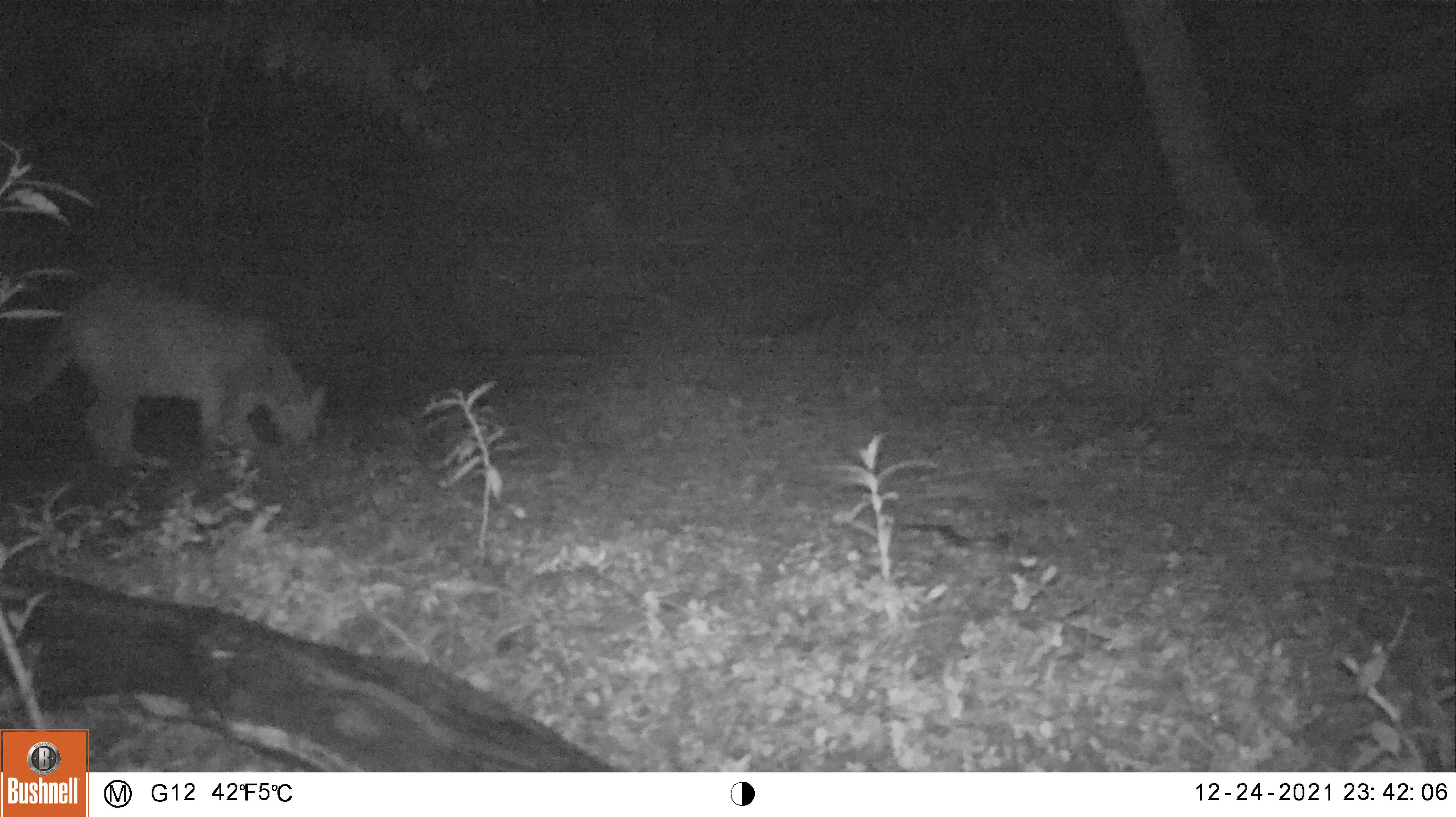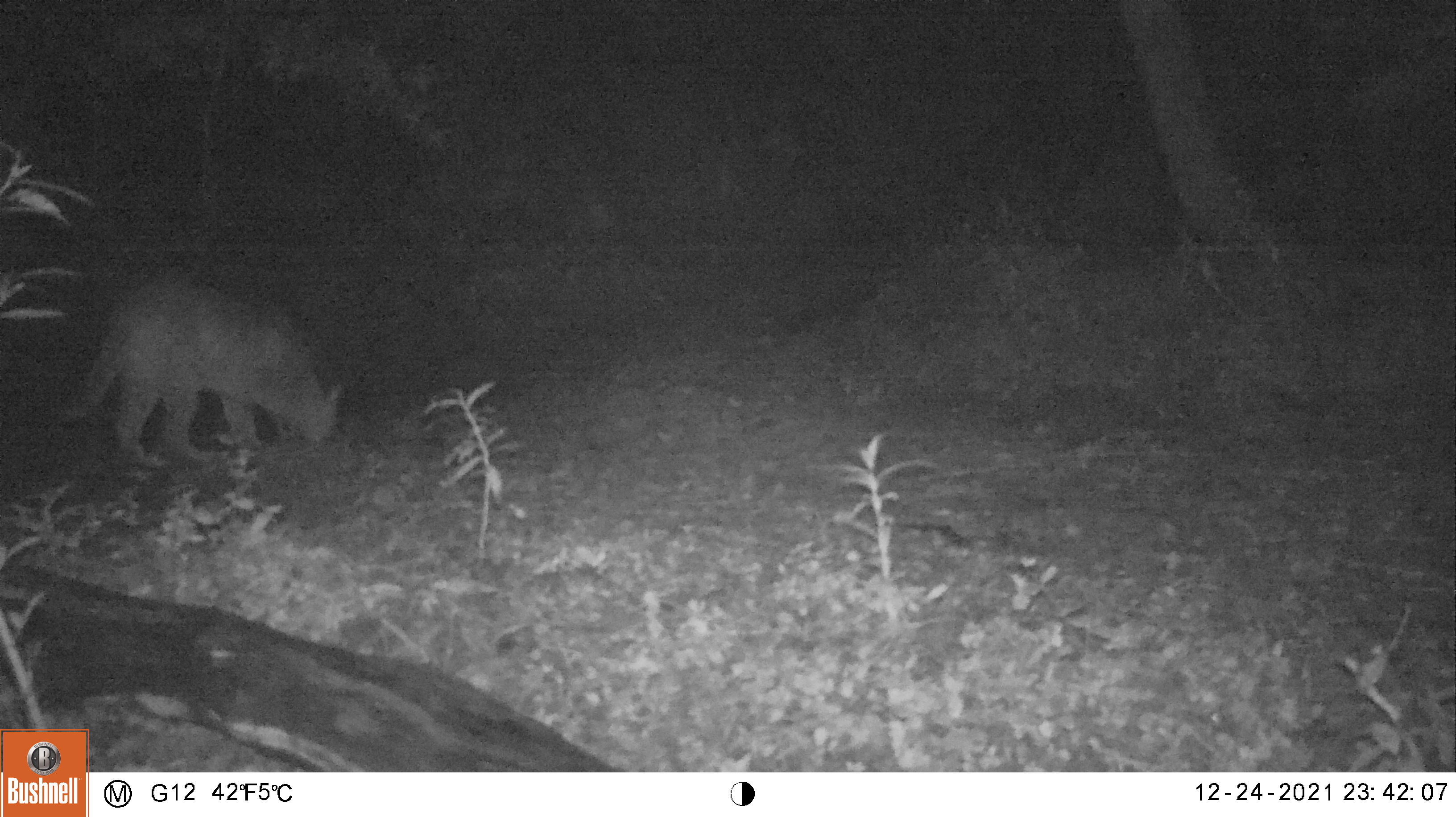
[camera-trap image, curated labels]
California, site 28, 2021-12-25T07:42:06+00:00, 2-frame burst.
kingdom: Animalia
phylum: Chordata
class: Mammalia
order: Carnivora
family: Felidae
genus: Puma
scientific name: Puma concolor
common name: puma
Puma (Puma concolor).